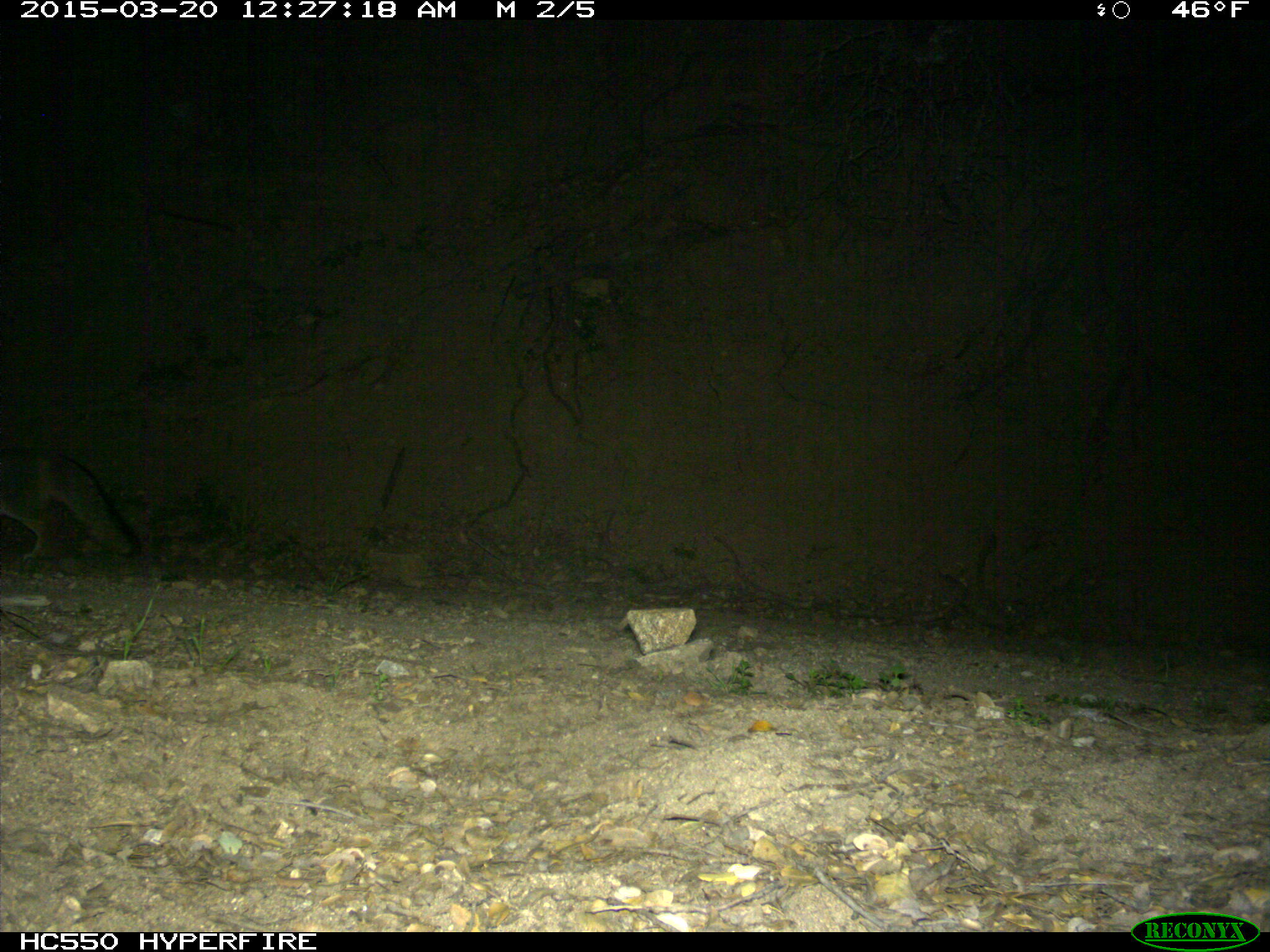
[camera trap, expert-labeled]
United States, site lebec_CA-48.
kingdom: Animalia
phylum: Chordata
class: Mammalia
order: Carnivora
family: Canidae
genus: Urocyon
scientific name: Urocyon cinereoargenteus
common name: gray fox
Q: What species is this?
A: Urocyon cinereoargenteus (gray fox).